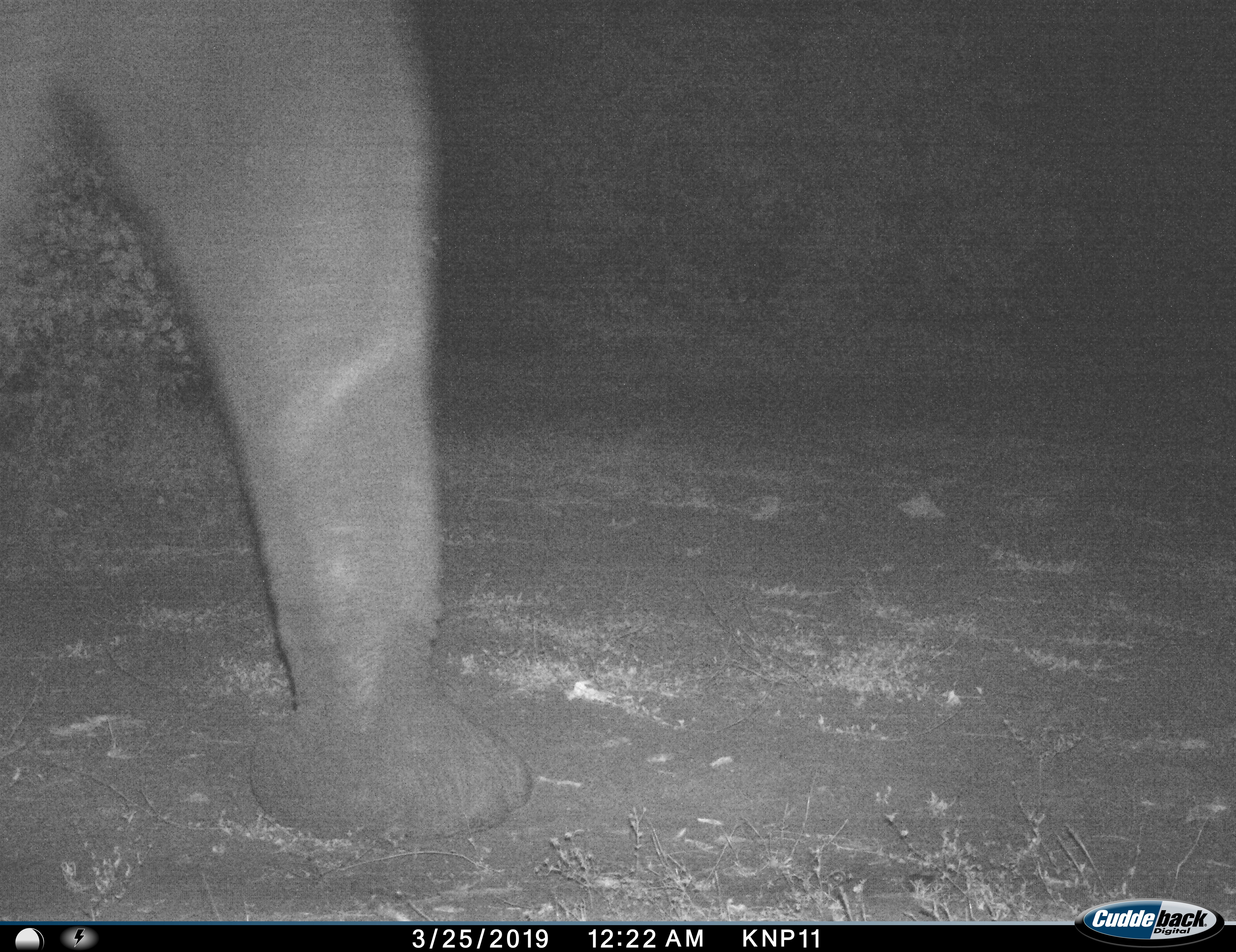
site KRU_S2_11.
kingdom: Animalia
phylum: Chordata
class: Mammalia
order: Proboscidea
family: Elephantidae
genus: Loxodonta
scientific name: Loxodonta africana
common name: african bush elephant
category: elephant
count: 1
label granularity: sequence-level